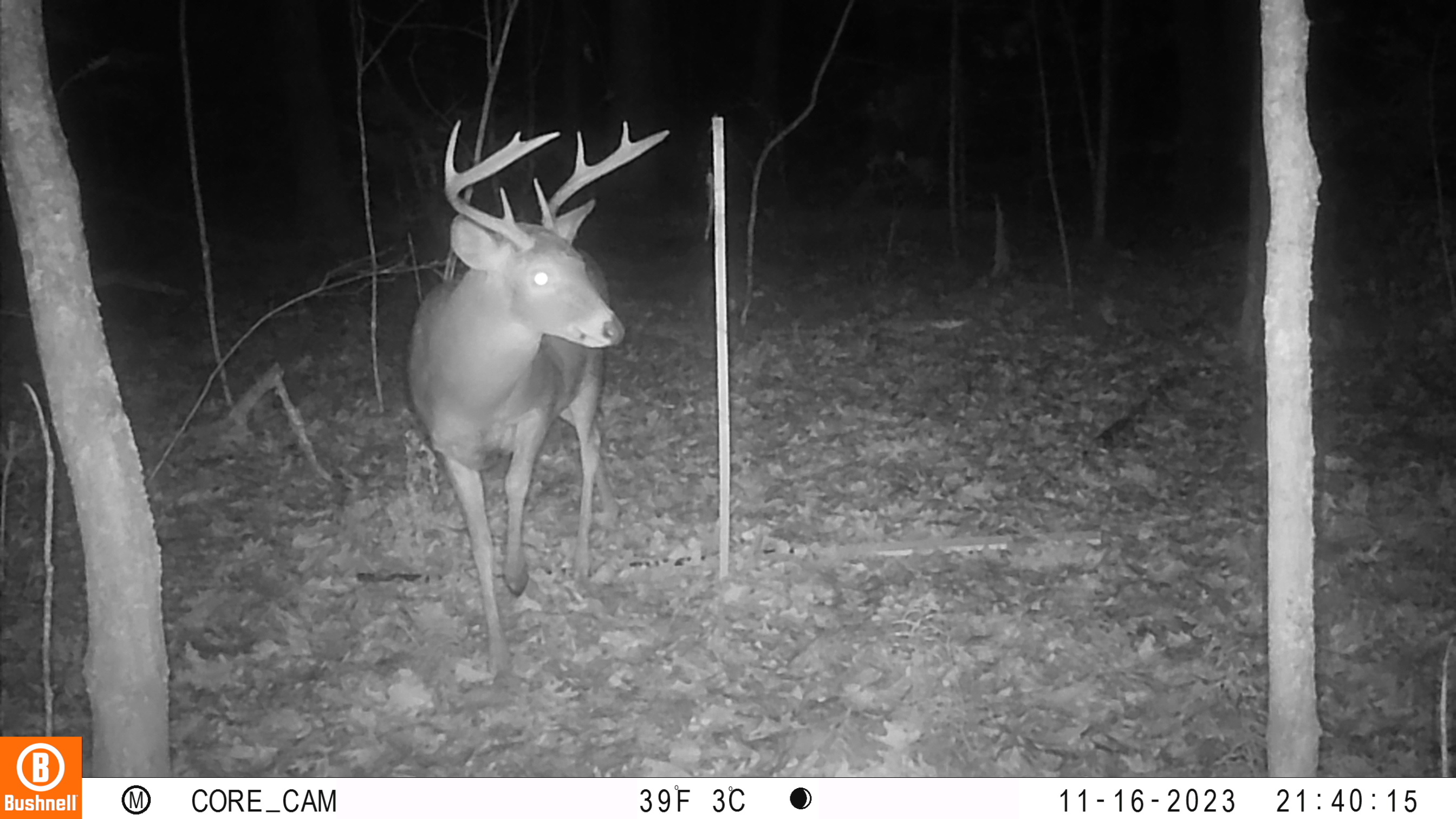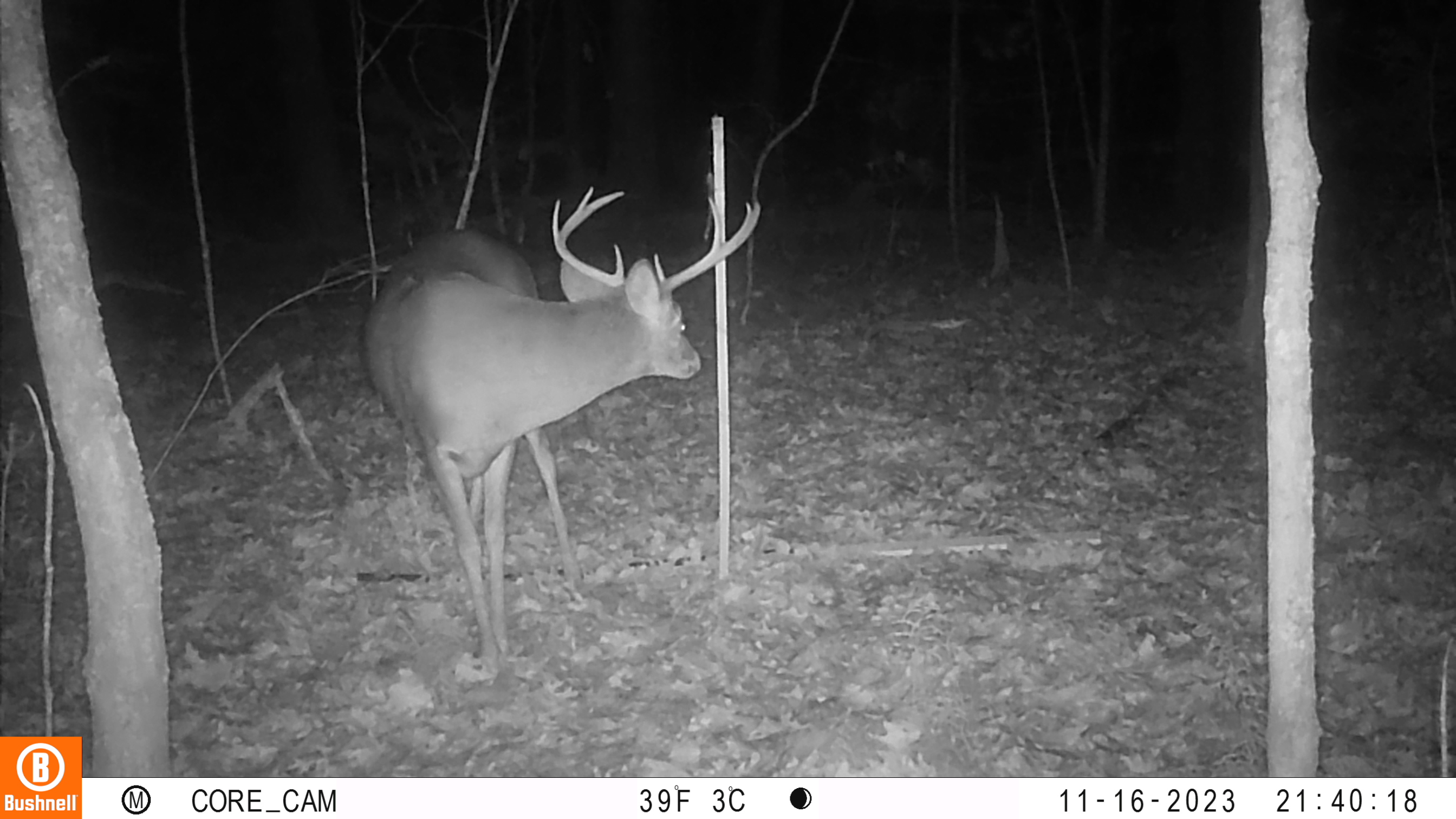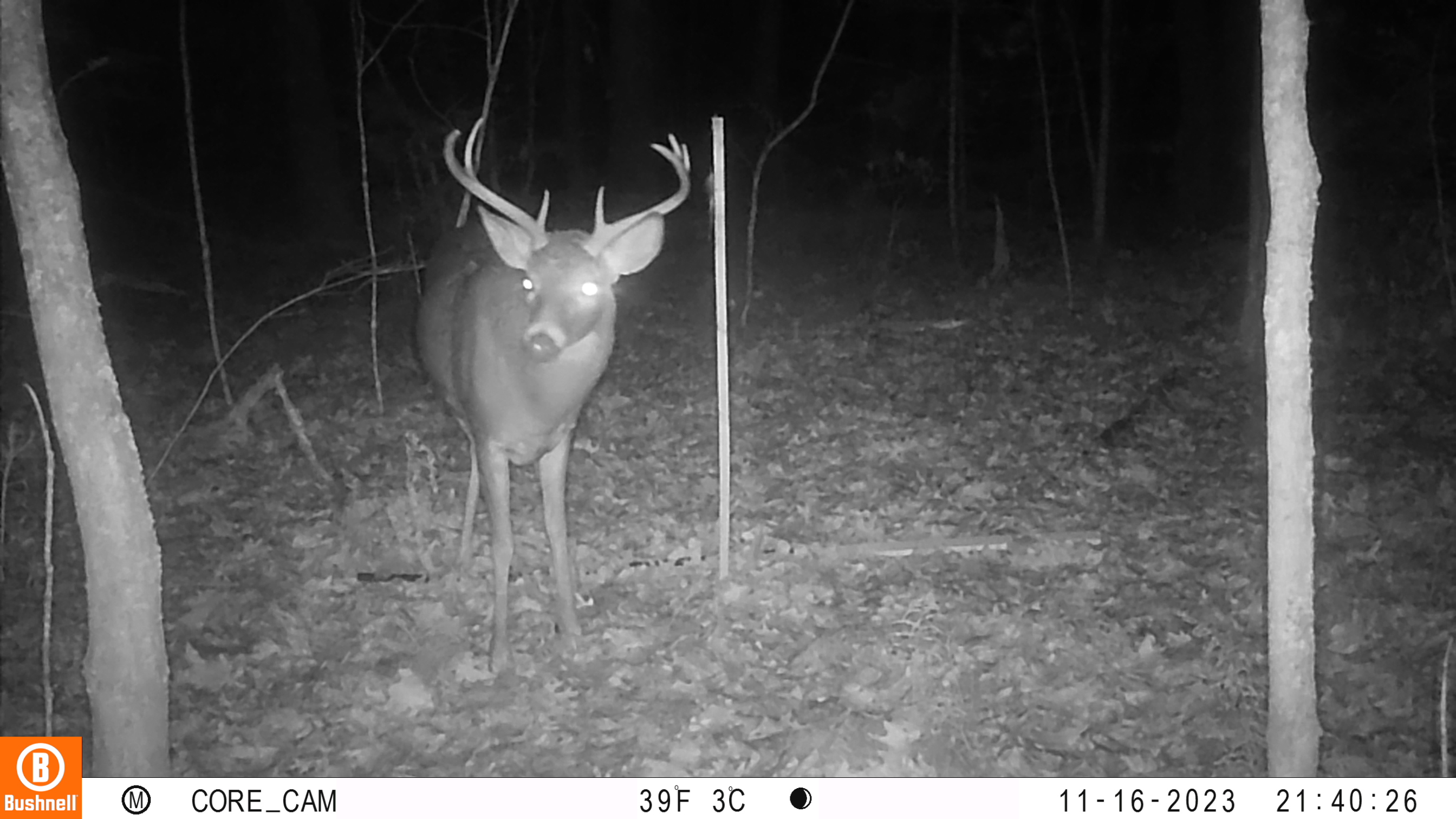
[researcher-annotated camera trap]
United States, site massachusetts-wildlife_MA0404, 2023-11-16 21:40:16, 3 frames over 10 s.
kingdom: Animalia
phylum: Chordata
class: Mammalia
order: Artiodactyla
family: Cervidae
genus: Odocoileus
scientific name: Odocoileus virginianus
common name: white-tailed deer